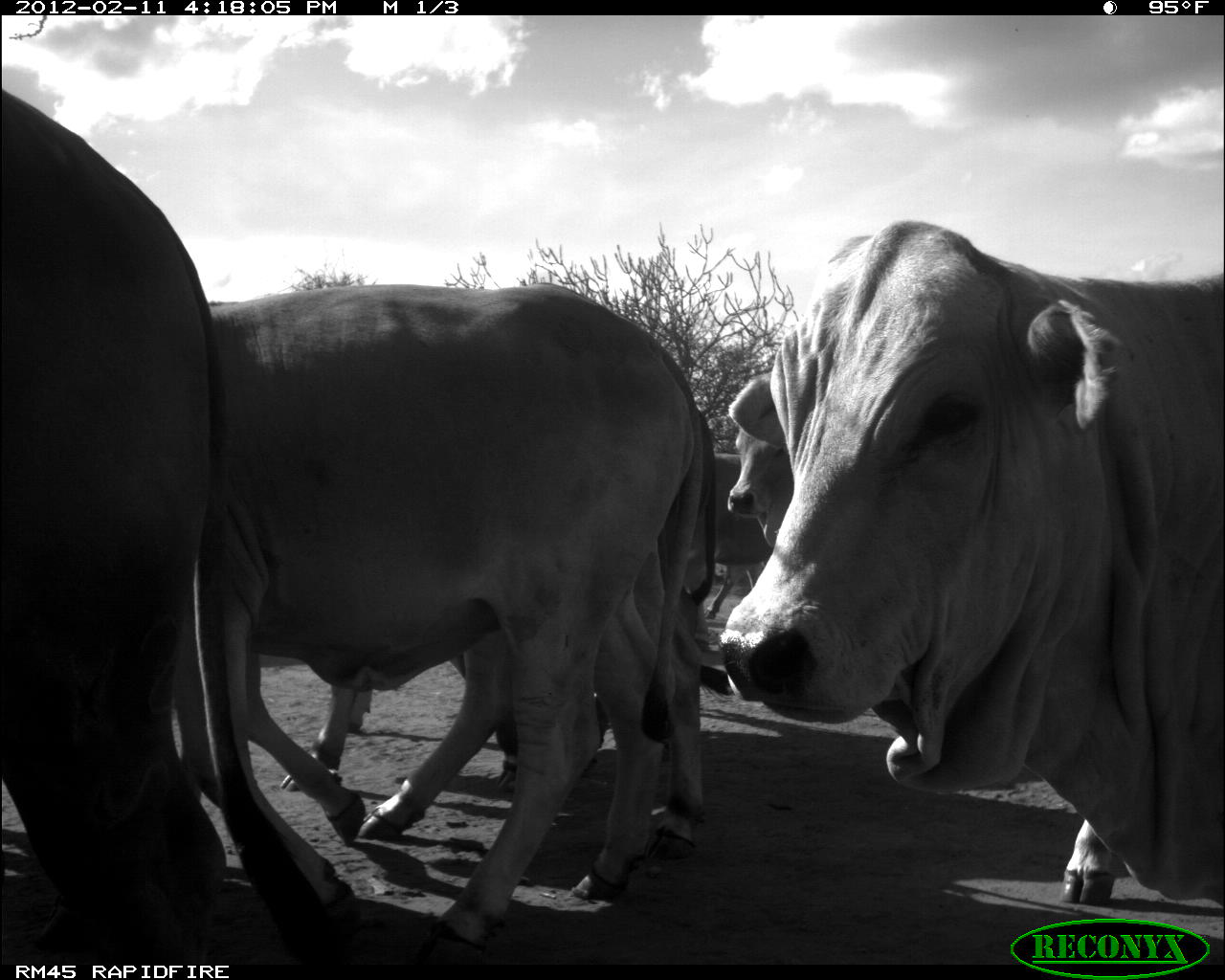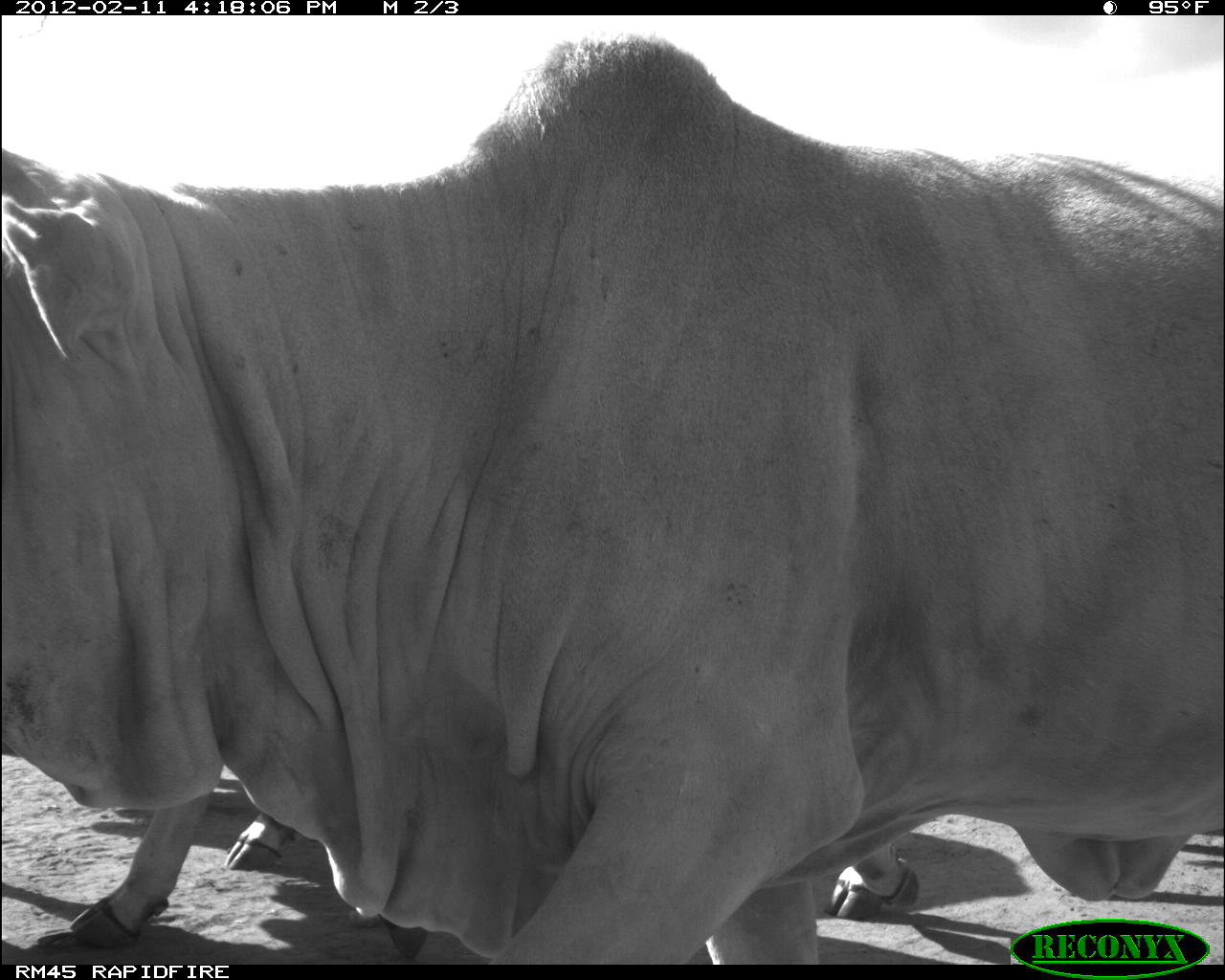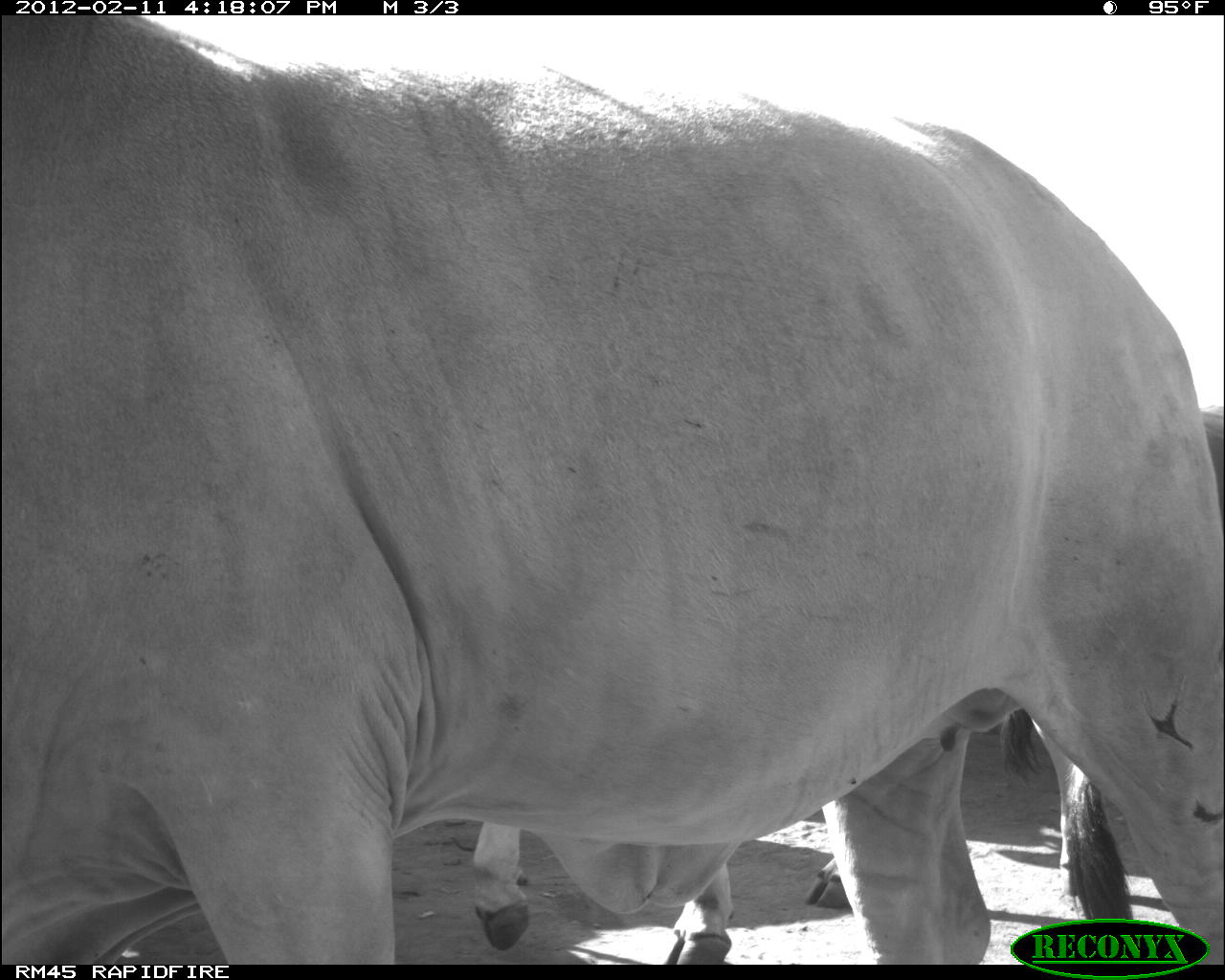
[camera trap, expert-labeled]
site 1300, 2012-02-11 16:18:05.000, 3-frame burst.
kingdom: Animalia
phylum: Chordata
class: Mammalia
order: Artiodactyla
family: Bovidae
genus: Bos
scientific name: Bos taurus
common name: domestic cattle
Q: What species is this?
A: Bos taurus (domestic cattle).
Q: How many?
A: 7.